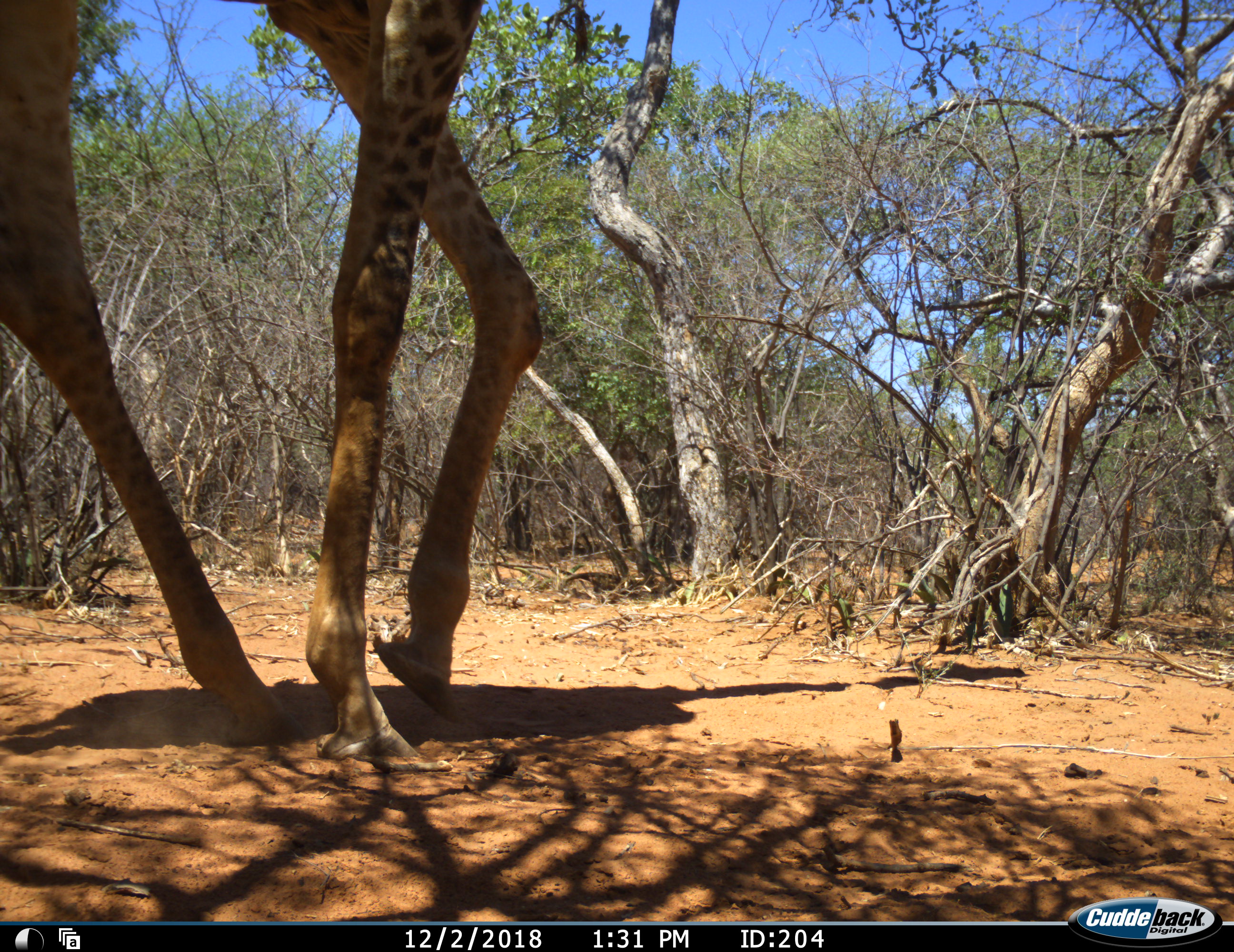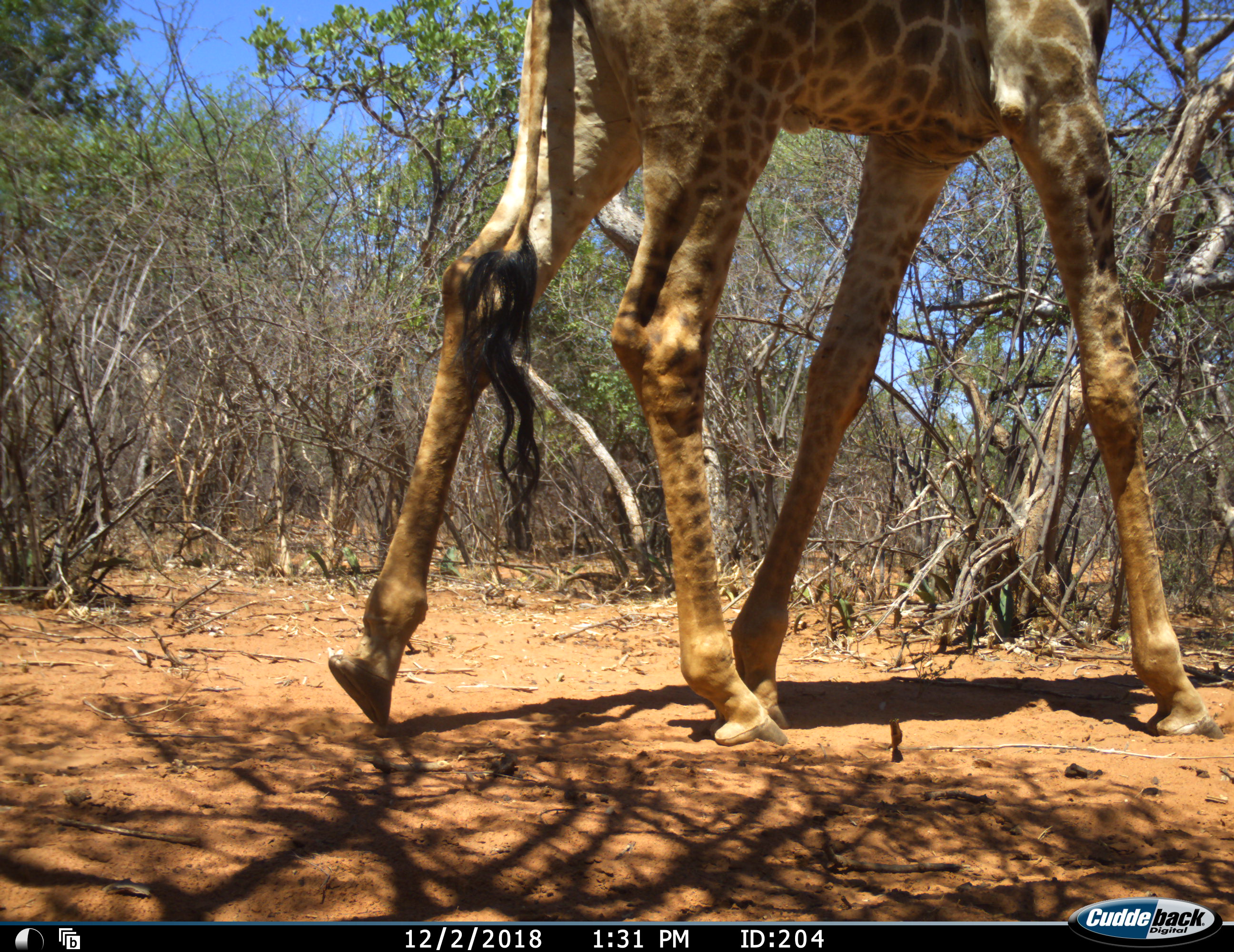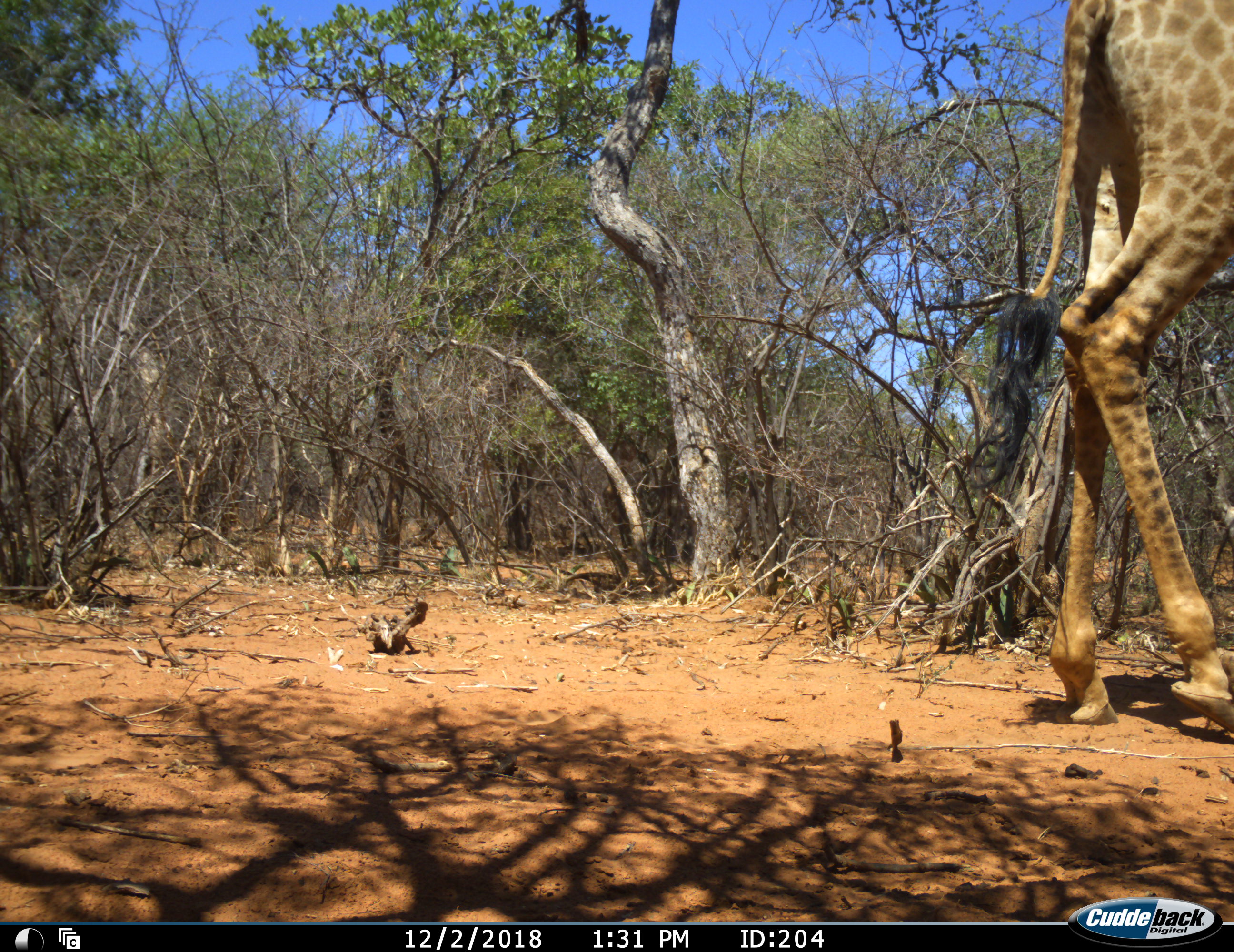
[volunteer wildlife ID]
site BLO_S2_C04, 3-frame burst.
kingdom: Animalia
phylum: Chordata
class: Mammalia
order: Artiodactyla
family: Giraffidae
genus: Giraffa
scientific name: Giraffa camelopardalis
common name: giraffe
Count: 1.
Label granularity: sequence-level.